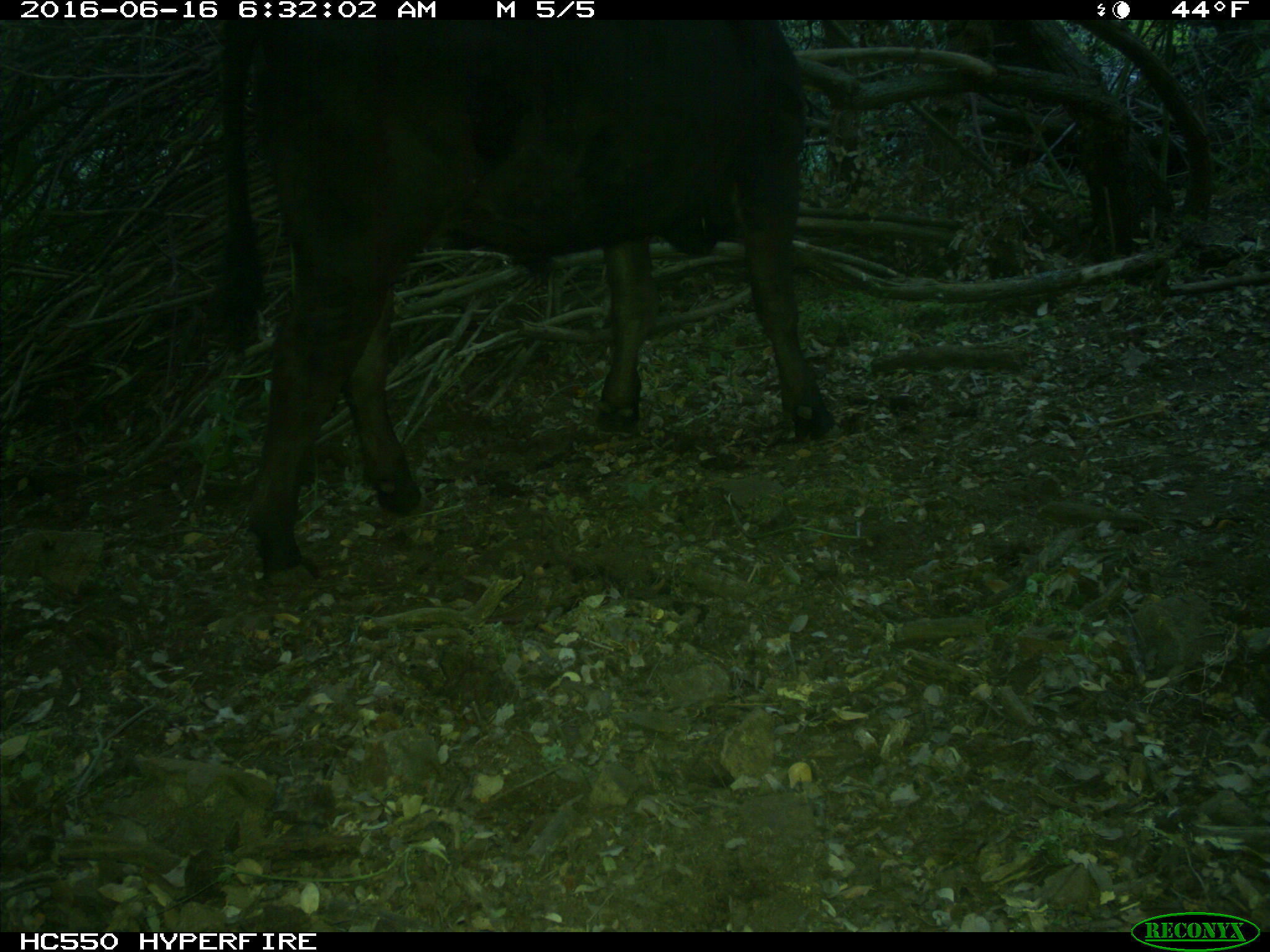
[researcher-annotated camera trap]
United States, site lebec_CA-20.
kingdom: Animalia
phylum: Chordata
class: Mammalia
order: Artiodactyla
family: Bovidae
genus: Bos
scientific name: Bos taurus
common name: domestic cow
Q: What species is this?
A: Bos taurus (domestic cow).